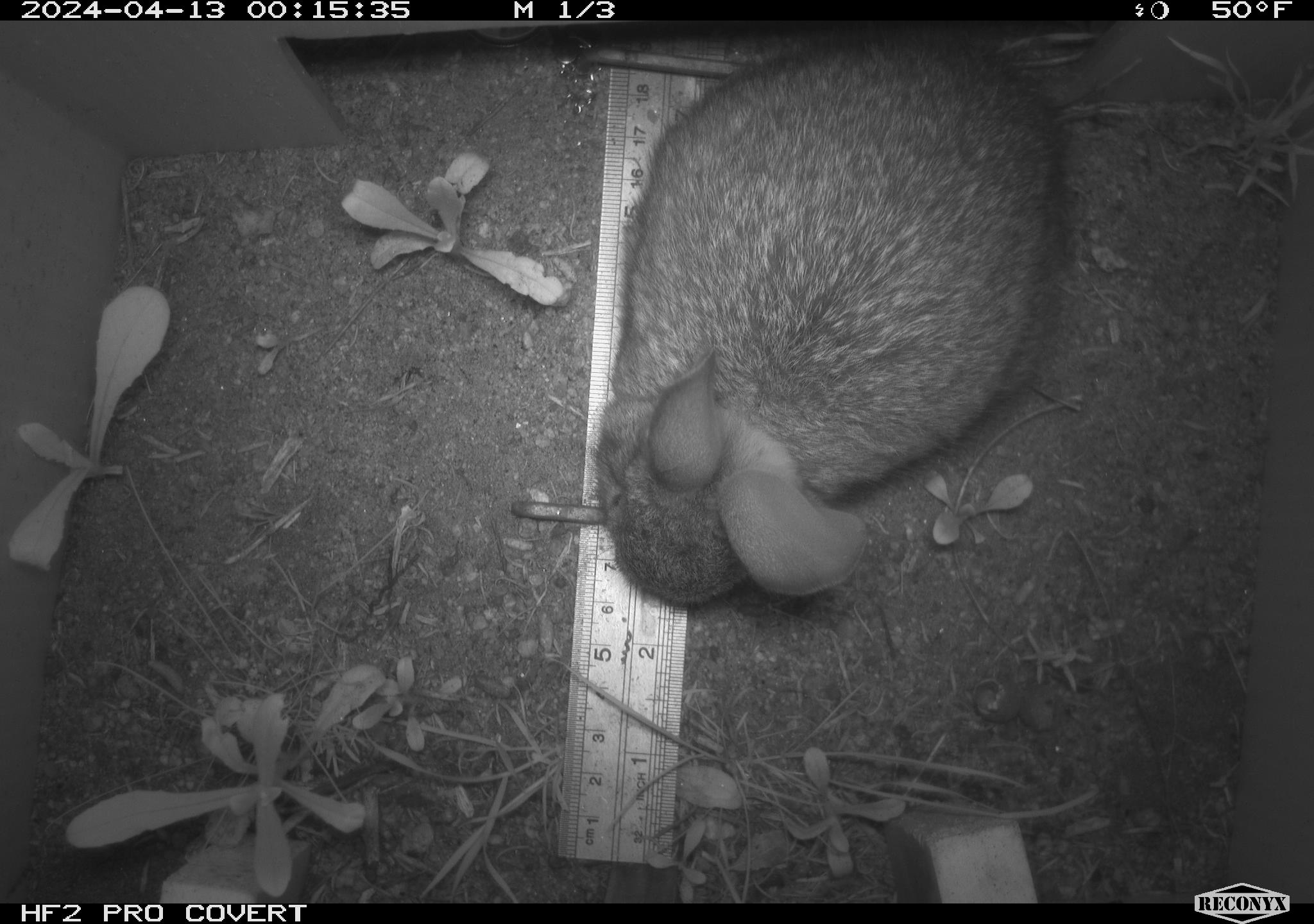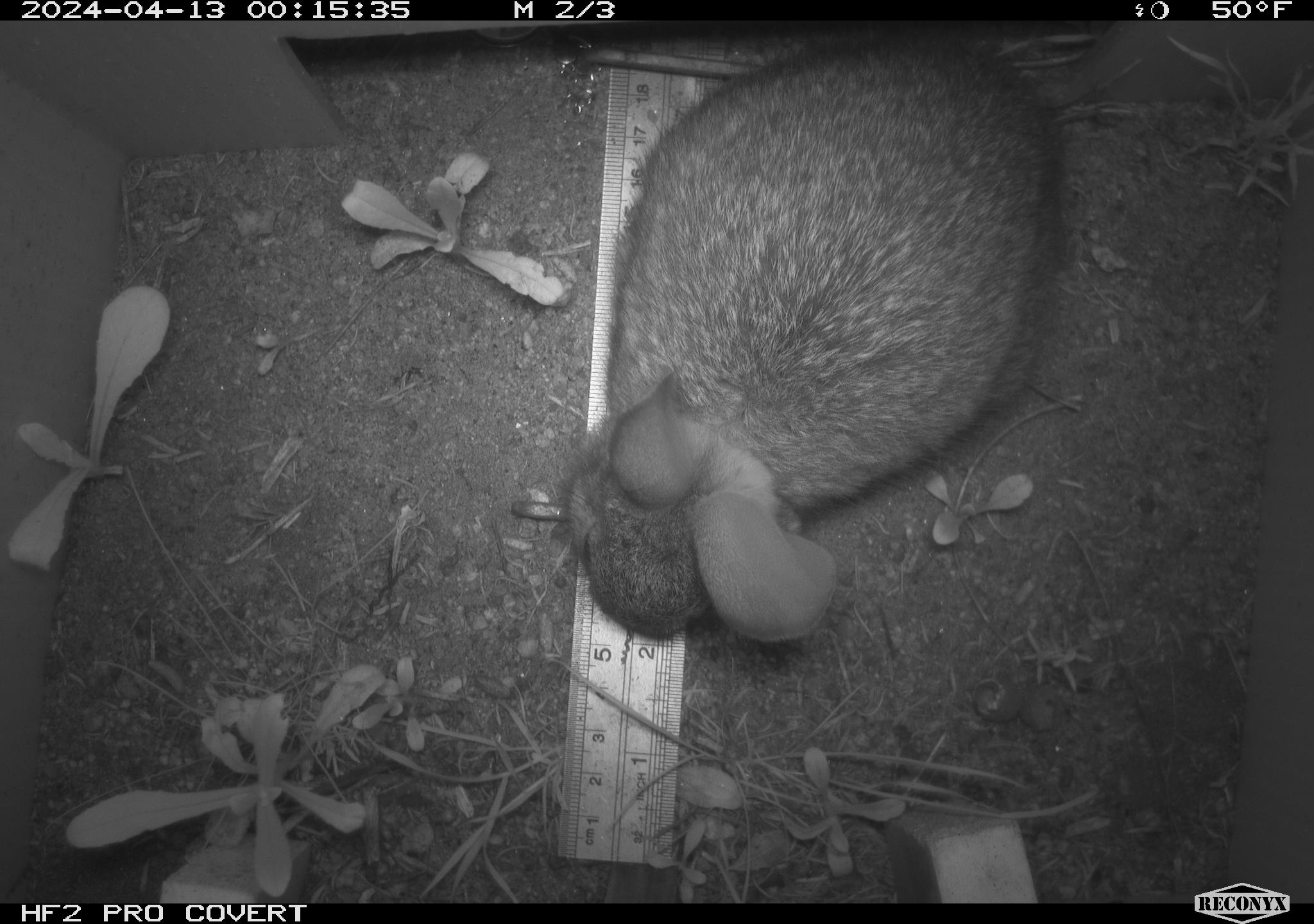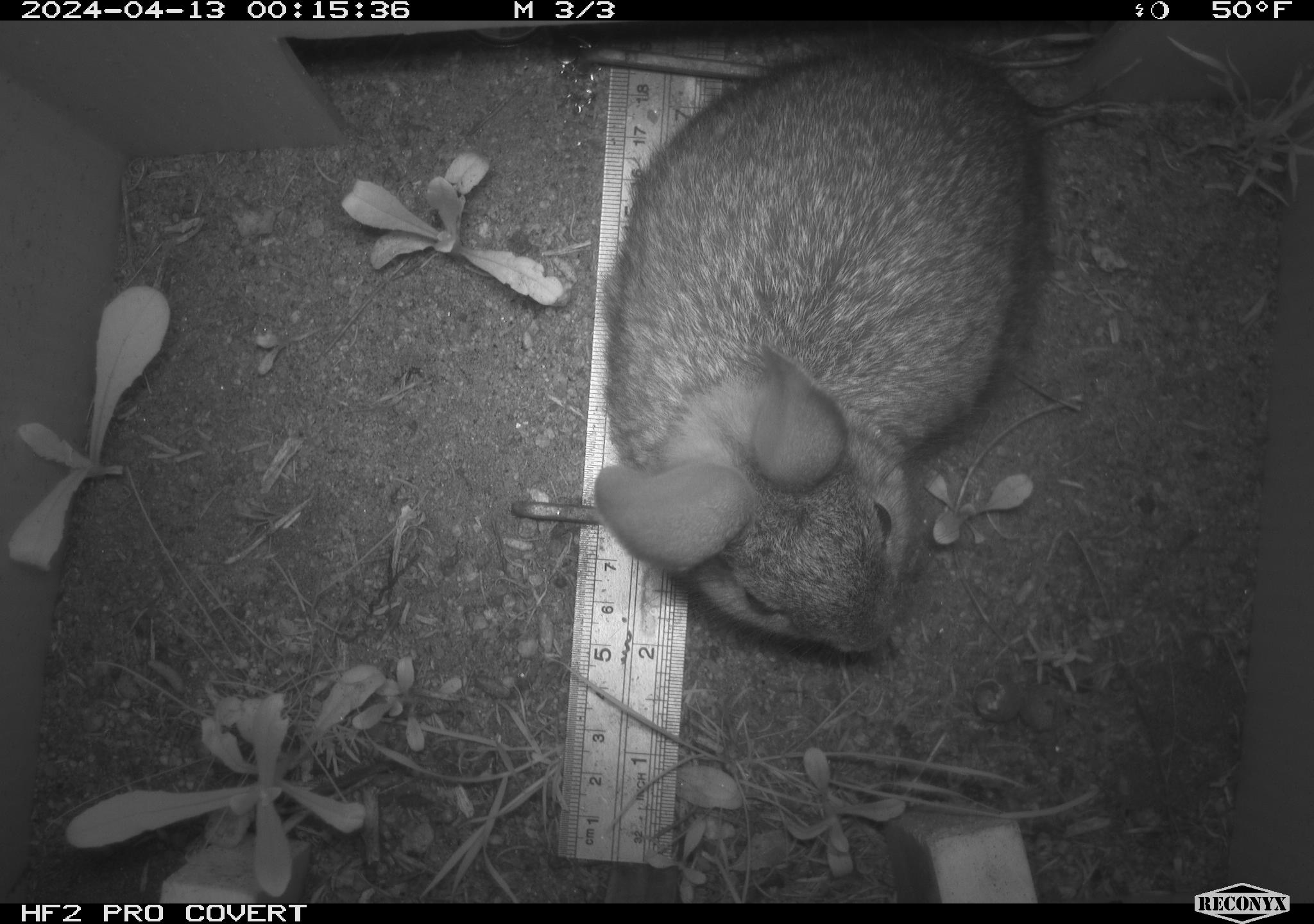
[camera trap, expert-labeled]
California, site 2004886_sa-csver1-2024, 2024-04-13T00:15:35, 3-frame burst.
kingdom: Animalia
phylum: Chordata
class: Mammalia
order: Lagomorpha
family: Leporidae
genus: Sylvilagus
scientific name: Sylvilagus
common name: cottontail rabbits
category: sylvilagus species